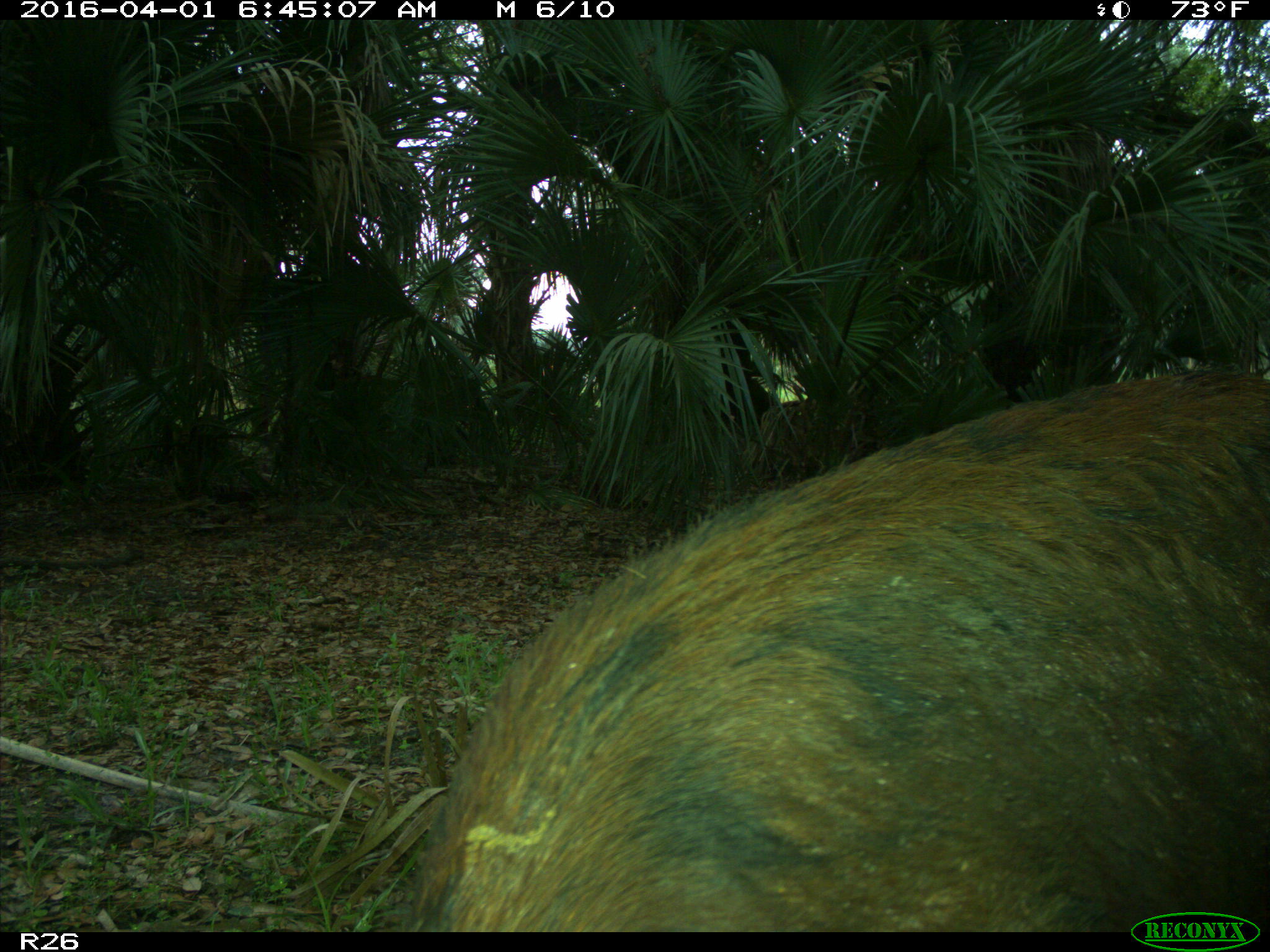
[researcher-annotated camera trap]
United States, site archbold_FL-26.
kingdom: Animalia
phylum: Chordata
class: Mammalia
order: Artiodactyla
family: Suidae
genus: Sus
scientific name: Sus scrofa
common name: wild boar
Sus scrofa (wild boar).